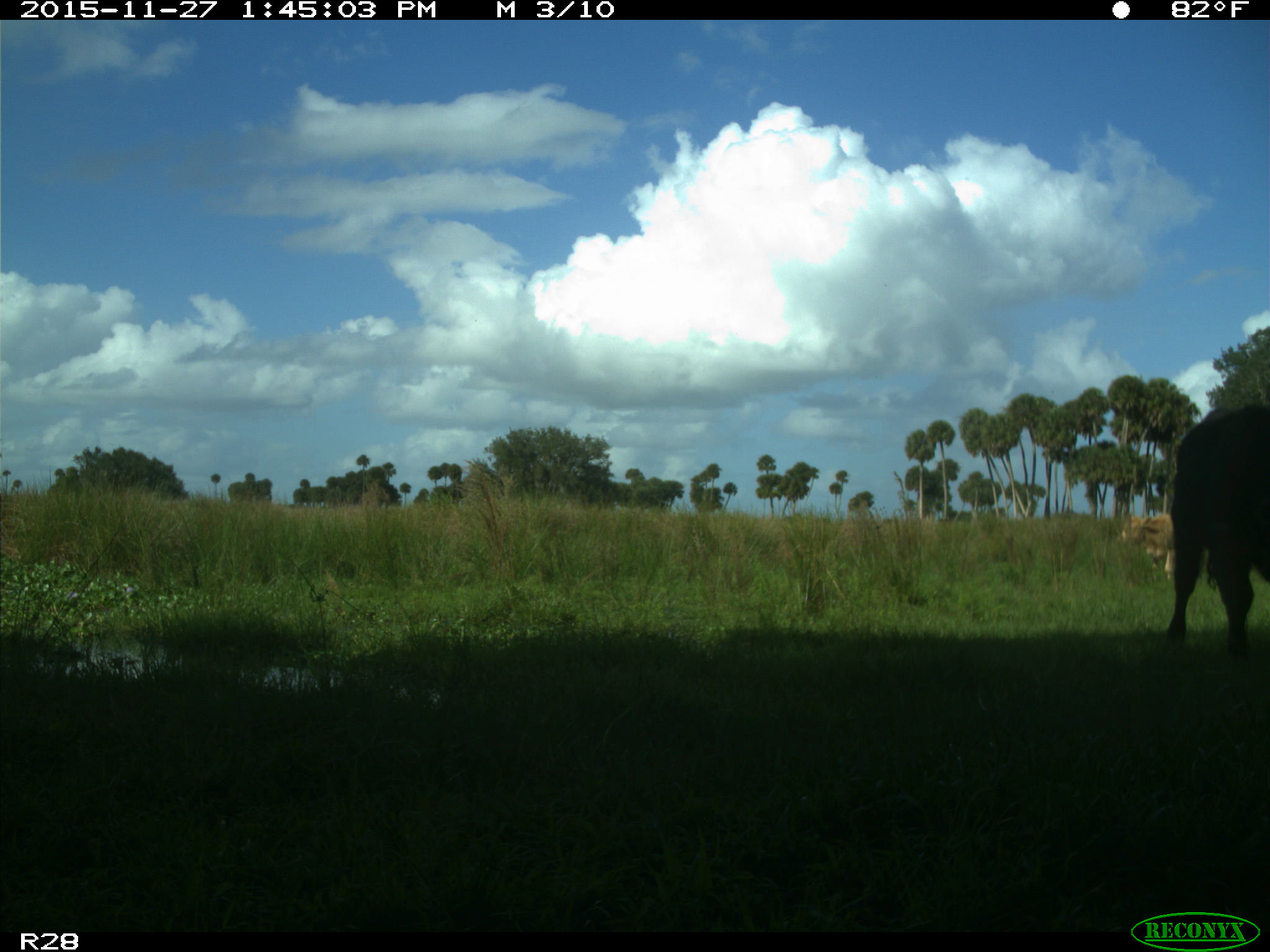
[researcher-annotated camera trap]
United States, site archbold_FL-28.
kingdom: Animalia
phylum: Chordata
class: Mammalia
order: Artiodactyla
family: Bovidae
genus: Bos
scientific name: Bos taurus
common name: domestic cow